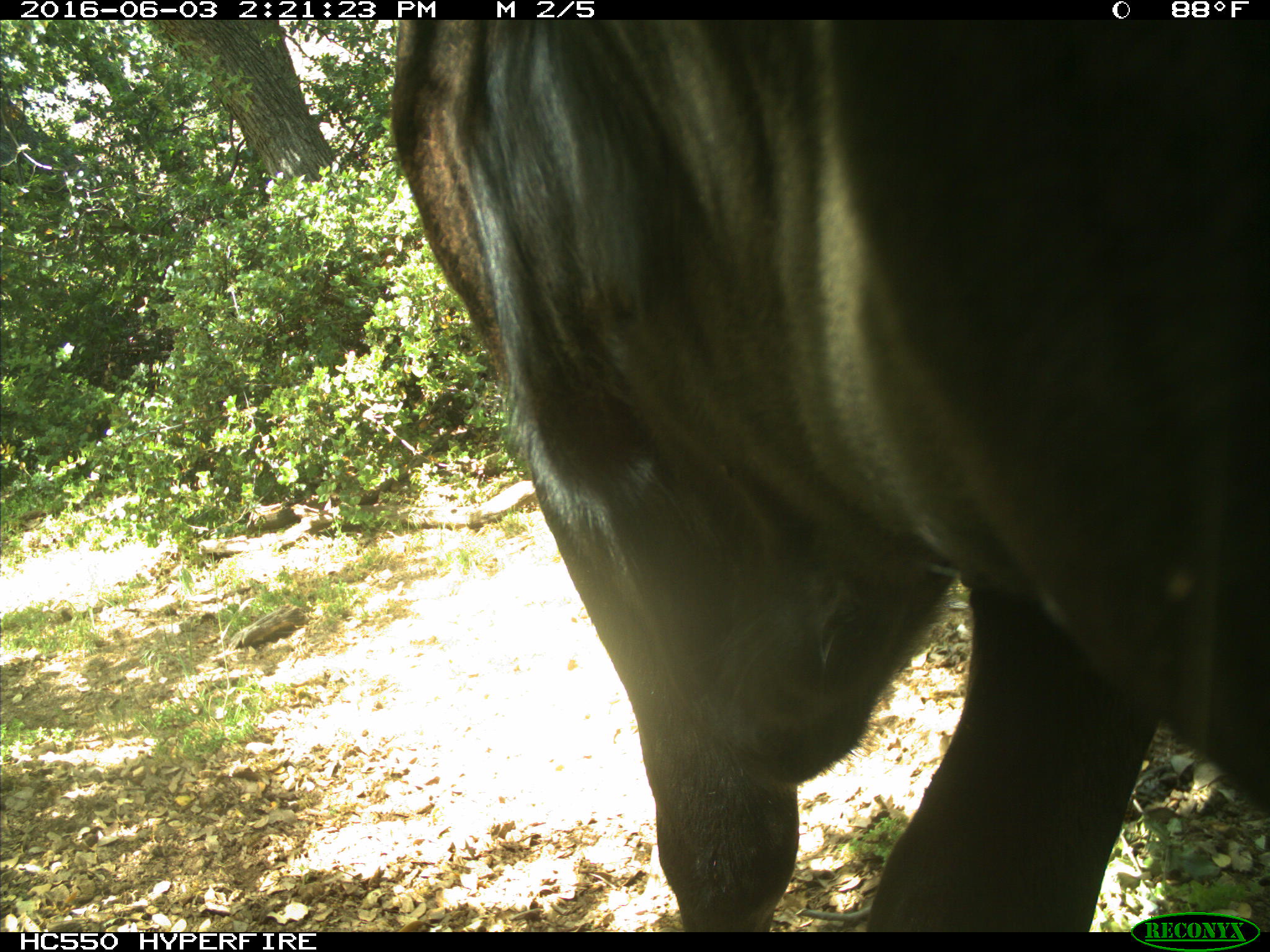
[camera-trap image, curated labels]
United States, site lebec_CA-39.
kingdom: Animalia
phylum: Chordata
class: Mammalia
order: Artiodactyla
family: Bovidae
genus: Bos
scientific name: Bos taurus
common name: domestic cow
Bos taurus (domestic cow).